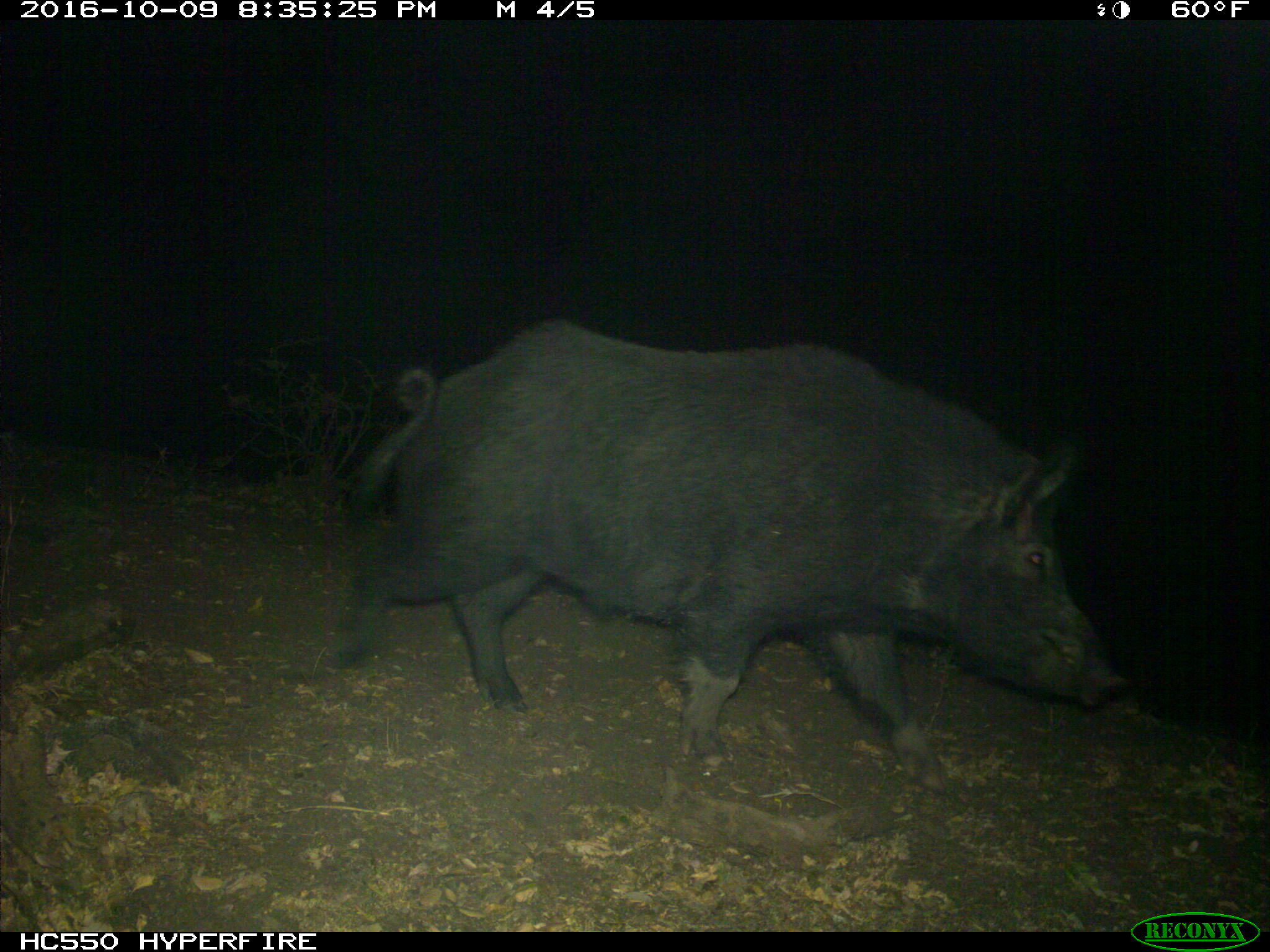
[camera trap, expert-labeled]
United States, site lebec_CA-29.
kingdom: Animalia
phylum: Chordata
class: Mammalia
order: Artiodactyla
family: Suidae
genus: Sus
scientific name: Sus scrofa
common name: wild boar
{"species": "Sus scrofa (wild boar)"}